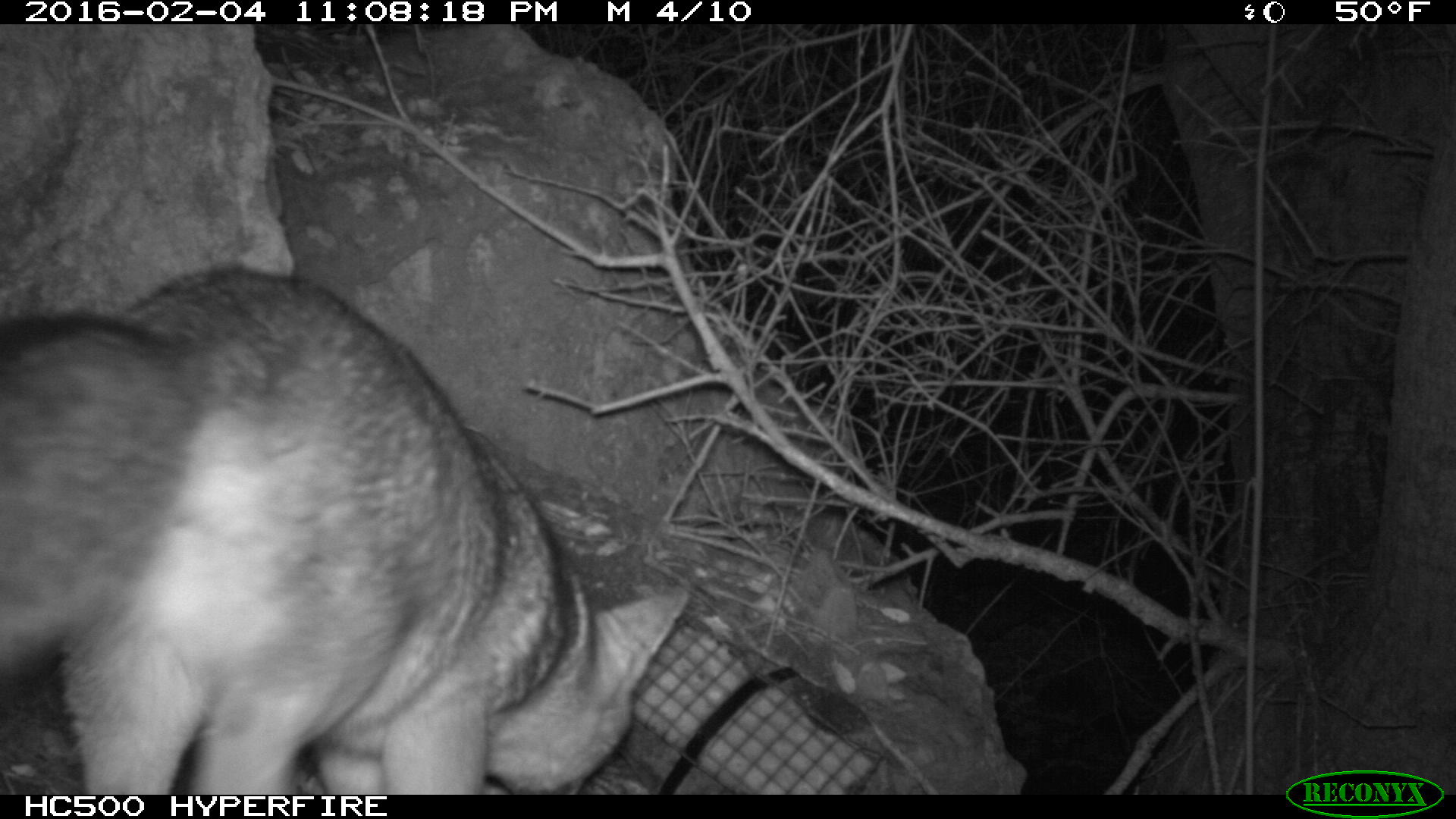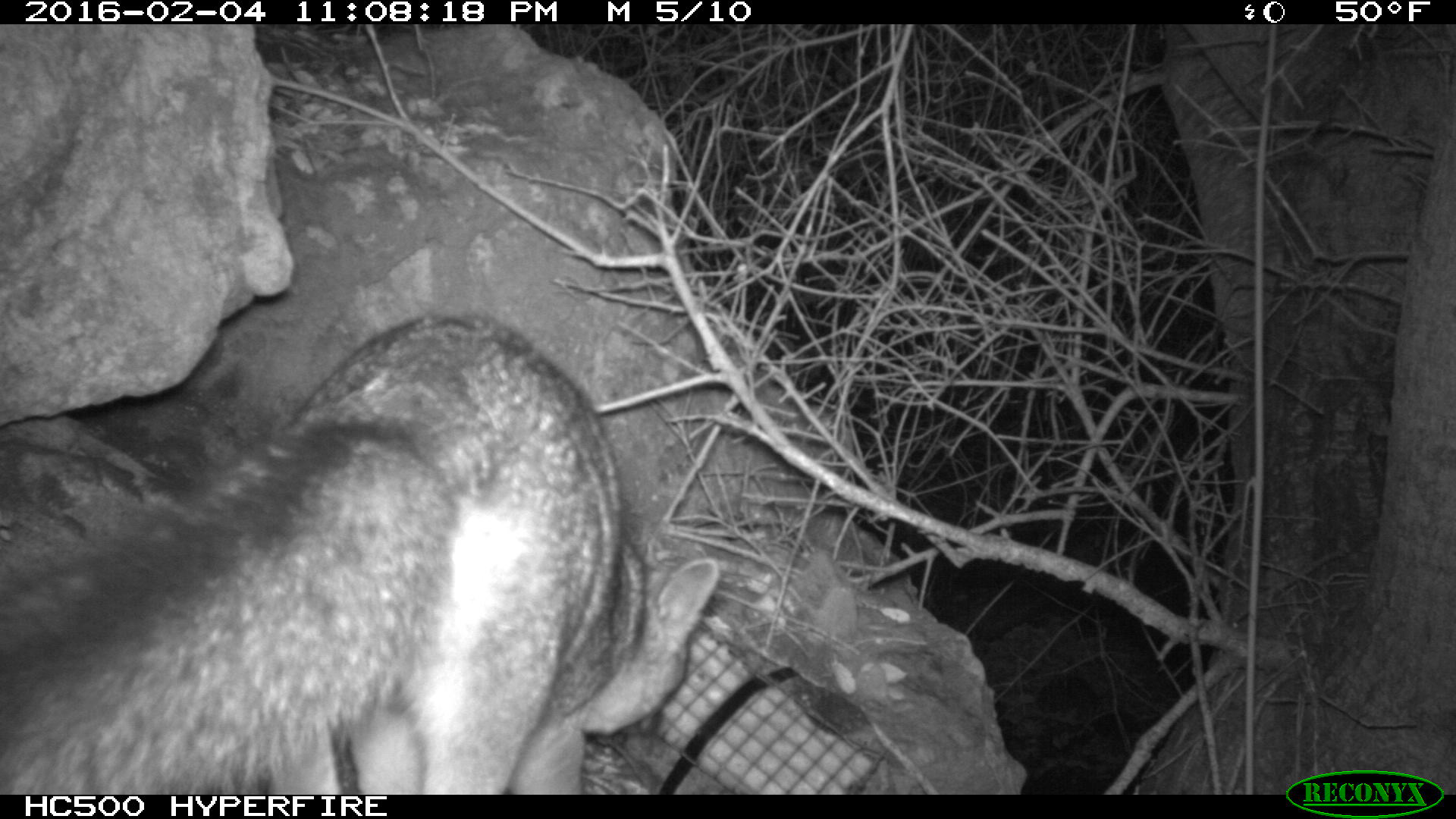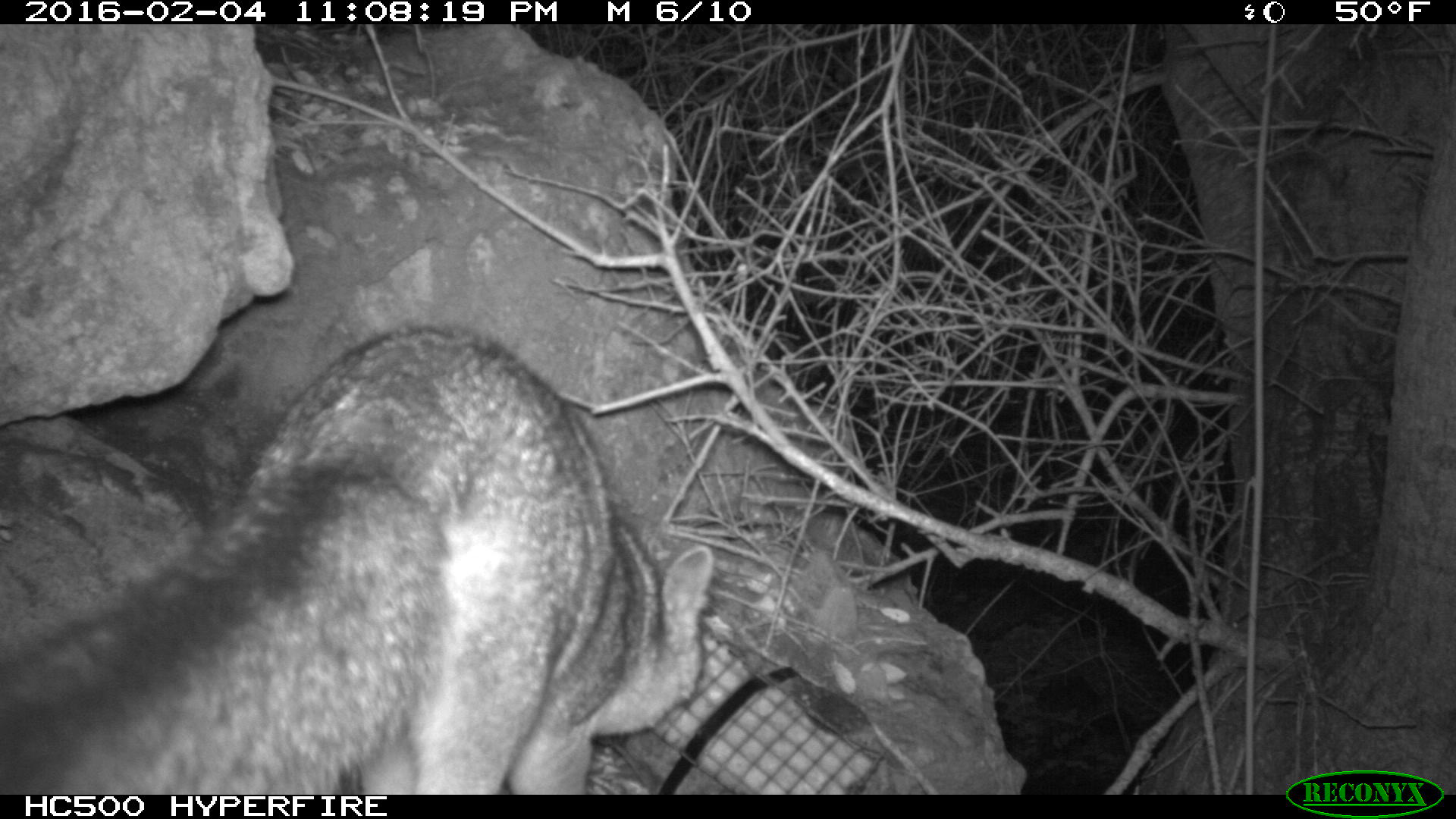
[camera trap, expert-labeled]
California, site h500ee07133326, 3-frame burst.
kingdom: Animalia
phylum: Chordata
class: Mammalia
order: Carnivora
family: Canidae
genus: Urocyon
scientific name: Urocyon littoralis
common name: island fox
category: fox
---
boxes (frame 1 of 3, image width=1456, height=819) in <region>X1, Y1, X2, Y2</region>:
fox: <region>0, 264, 692, 795</region>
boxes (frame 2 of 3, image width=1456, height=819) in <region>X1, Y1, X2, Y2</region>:
fox: <region>0, 315, 720, 795</region>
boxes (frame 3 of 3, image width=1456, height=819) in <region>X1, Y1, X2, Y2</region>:
fox: <region>0, 323, 713, 794</region>